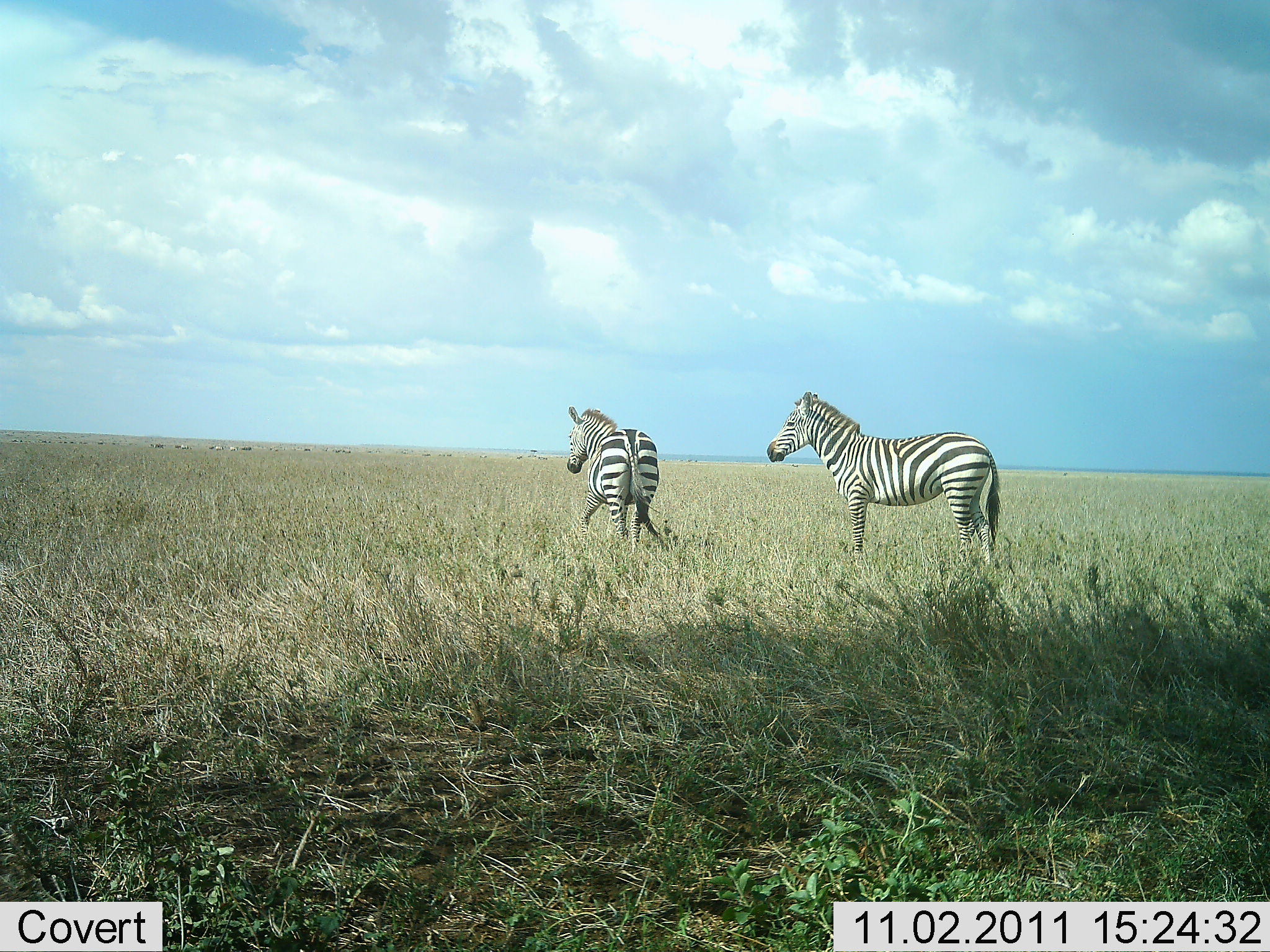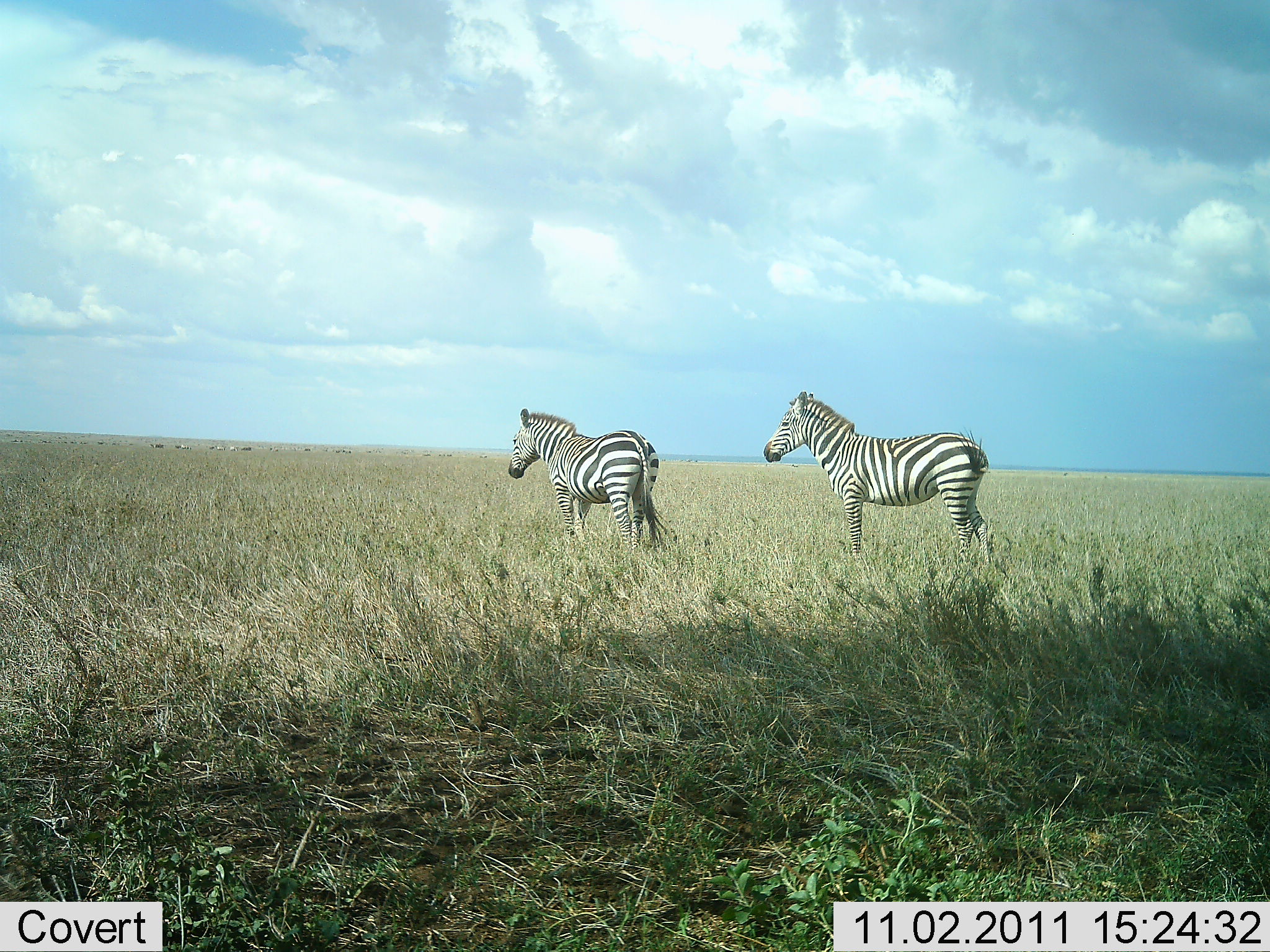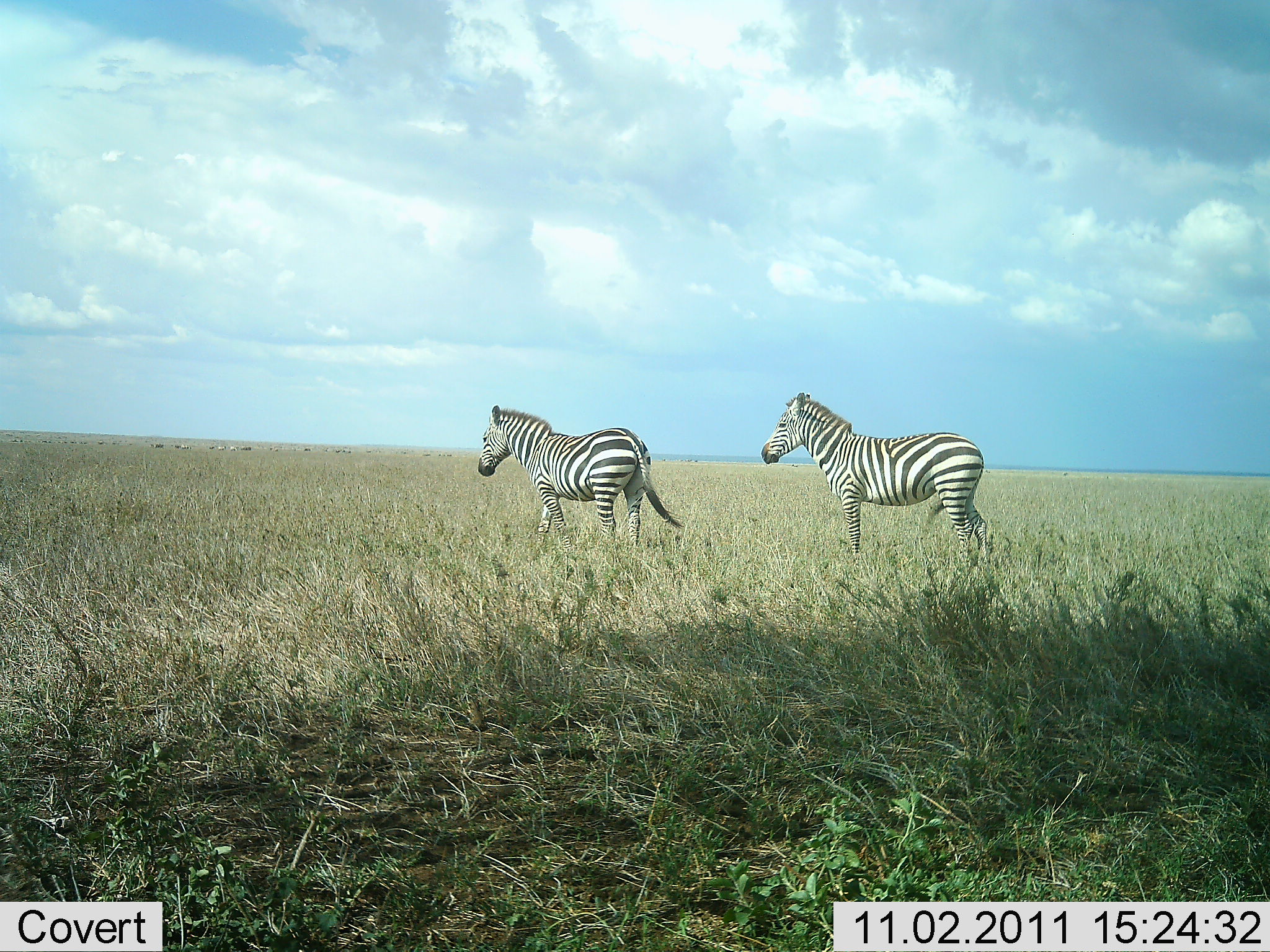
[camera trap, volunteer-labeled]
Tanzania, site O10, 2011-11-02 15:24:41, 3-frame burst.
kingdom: Animalia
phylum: Chordata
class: Mammalia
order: Perissodactyla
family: Equidae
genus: Equus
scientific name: Equus quagga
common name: plains zebra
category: zebra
Zebra (plains zebra) (Equus quagga), count 2. Behavior (volunteer vote fractions): standing 73%, resting 0%, moving 64%, interacting 0%. Young present (vote fraction): 0%. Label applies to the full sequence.